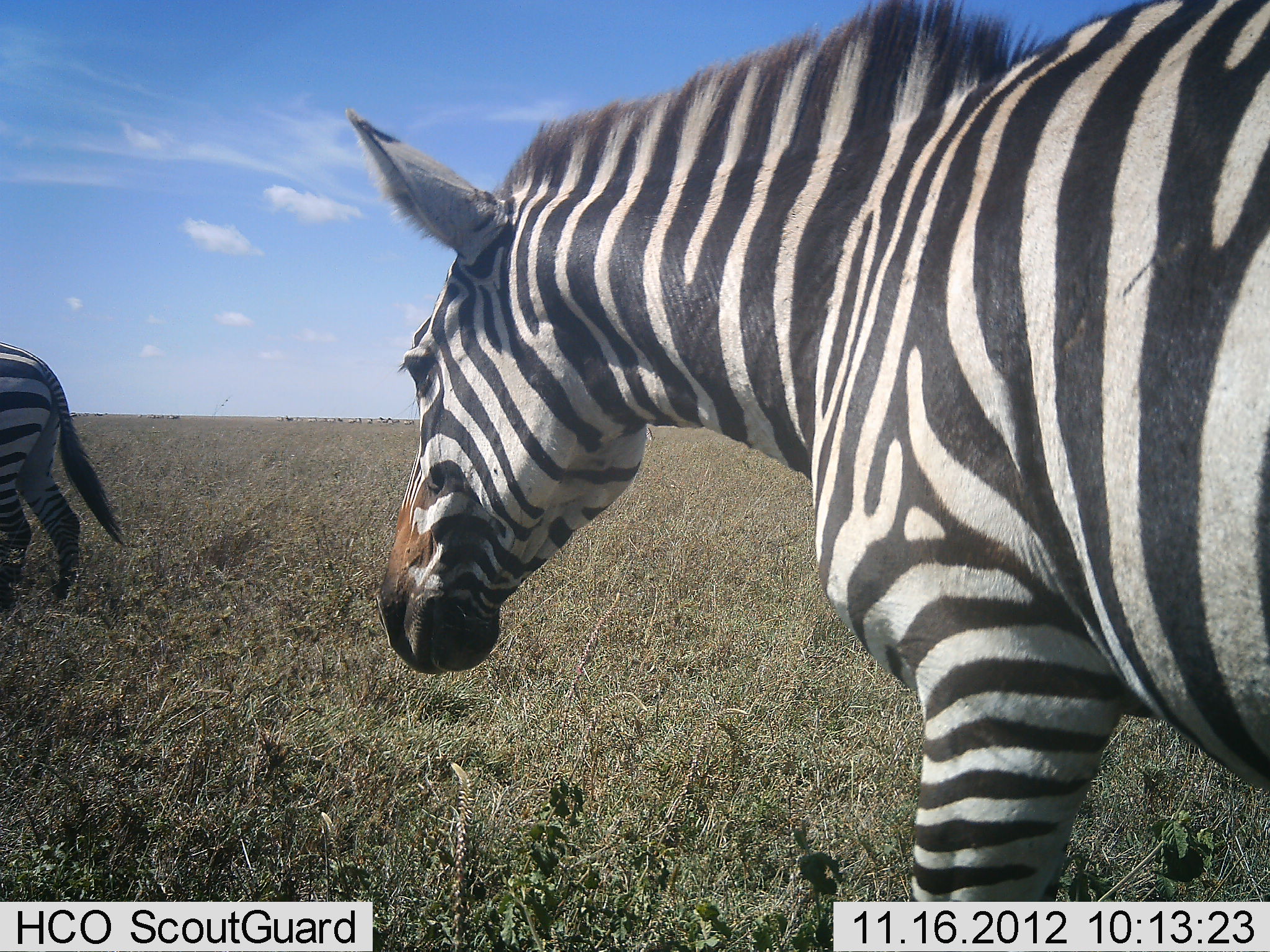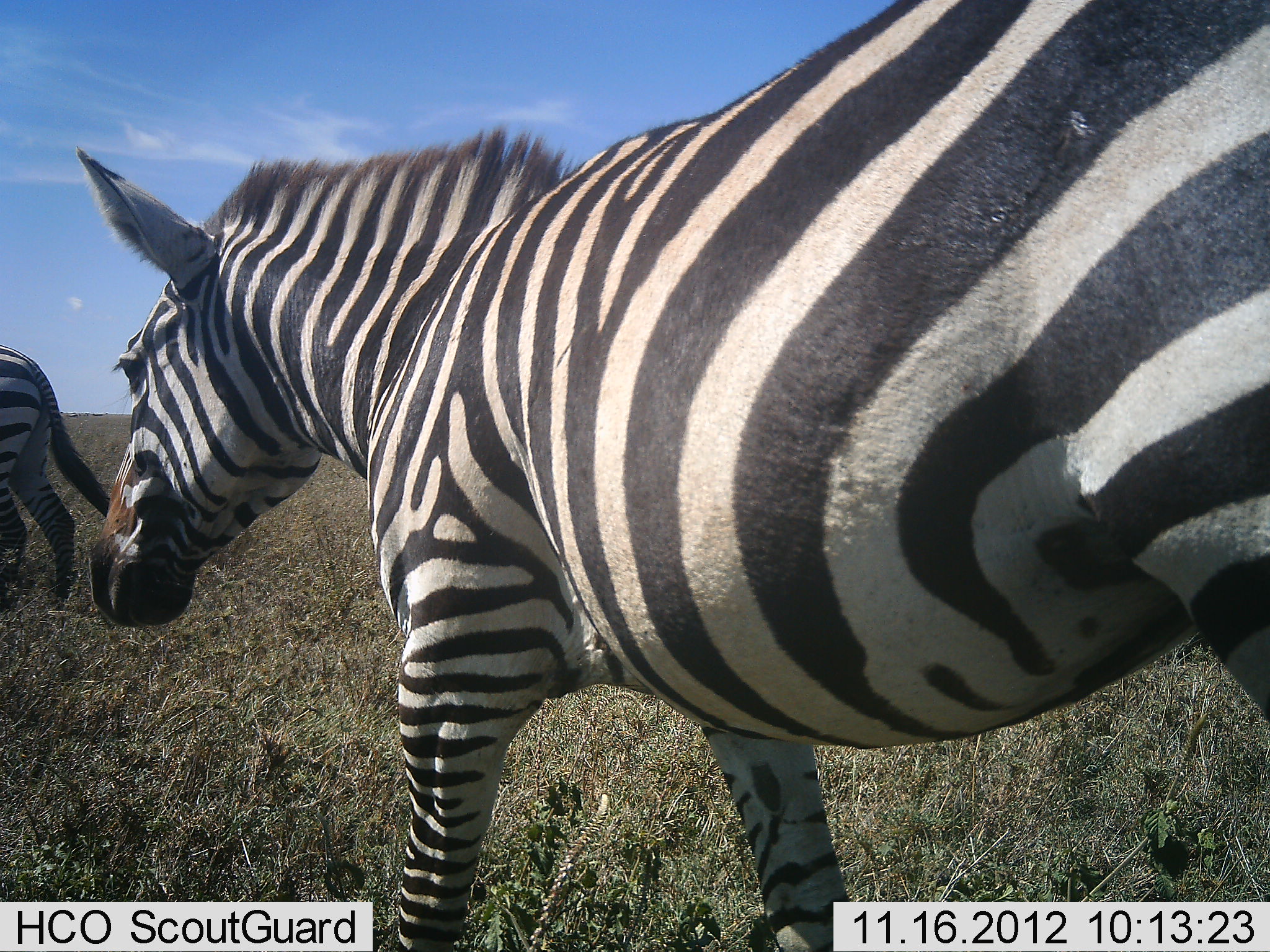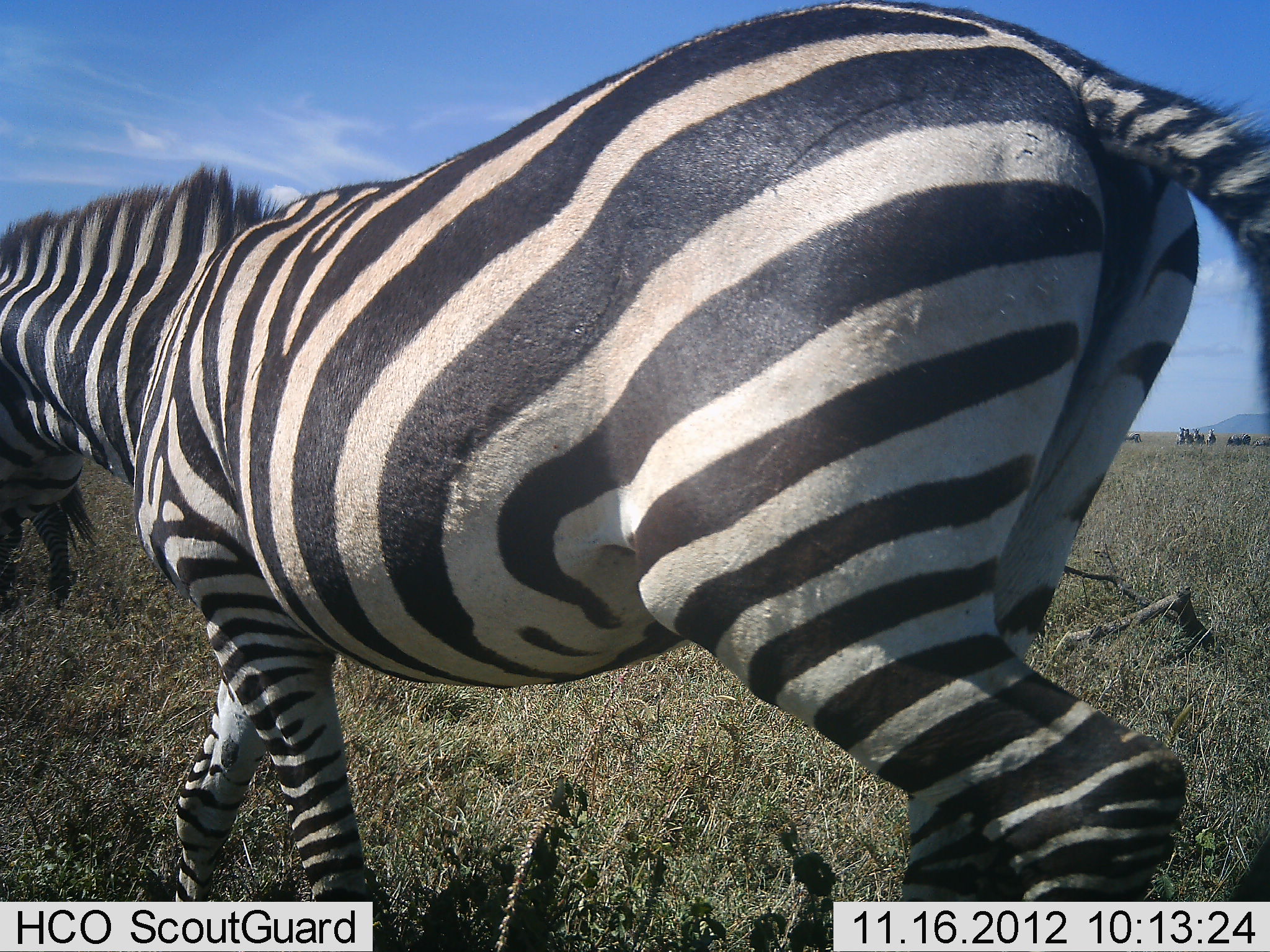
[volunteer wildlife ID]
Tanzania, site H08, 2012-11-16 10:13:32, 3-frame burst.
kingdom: Animalia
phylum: Chordata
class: Mammalia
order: Perissodactyla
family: Equidae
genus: Equus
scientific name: Equus quagga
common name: plains zebra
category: zebra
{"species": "zebra (plains zebra) (Equus quagga)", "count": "2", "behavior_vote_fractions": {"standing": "10%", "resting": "0%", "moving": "100%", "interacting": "0%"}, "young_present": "0%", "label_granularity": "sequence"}